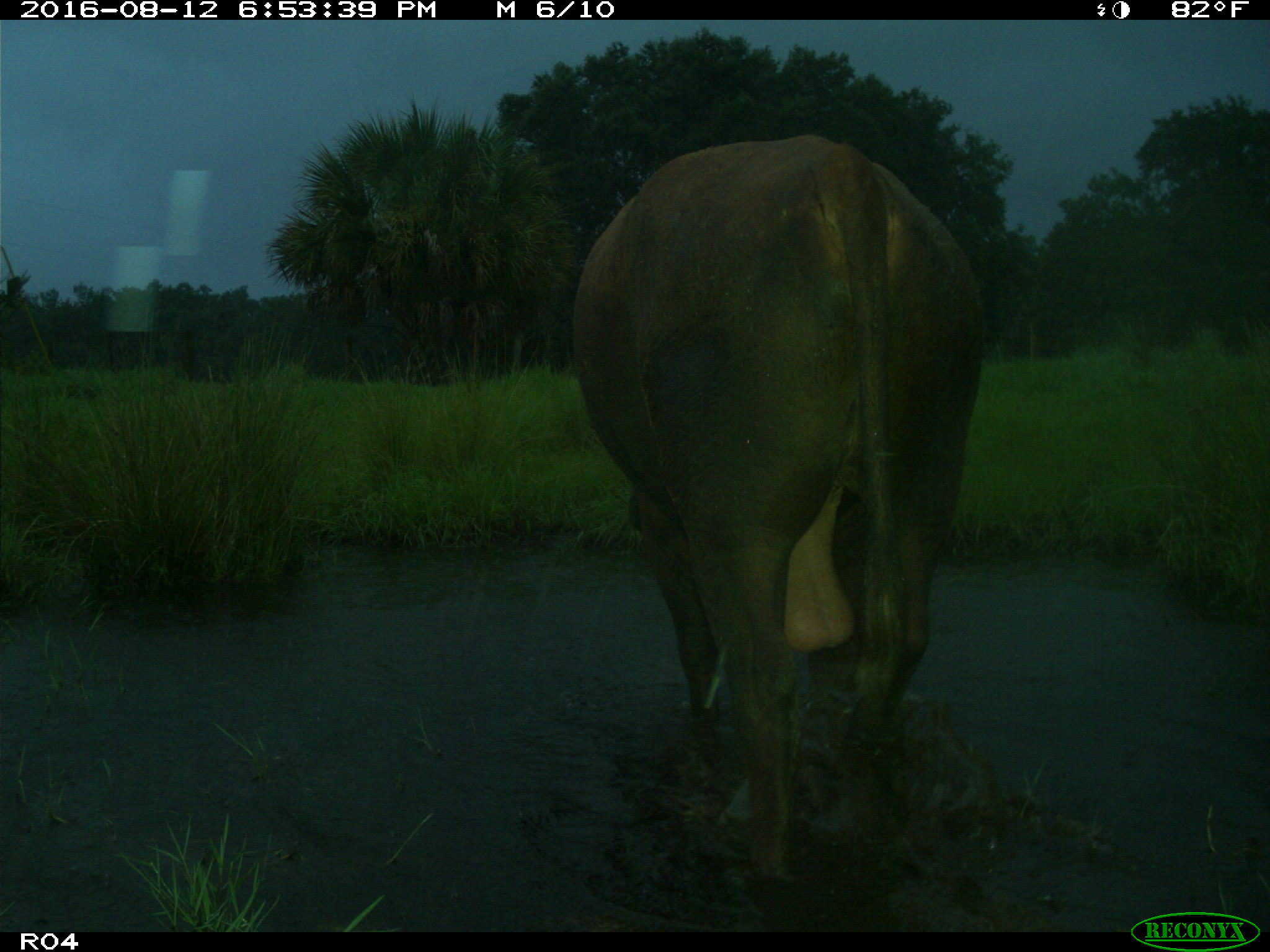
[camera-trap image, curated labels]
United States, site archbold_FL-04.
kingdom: Animalia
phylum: Chordata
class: Mammalia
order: Artiodactyla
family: Bovidae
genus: Bos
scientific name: Bos taurus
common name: domestic cow